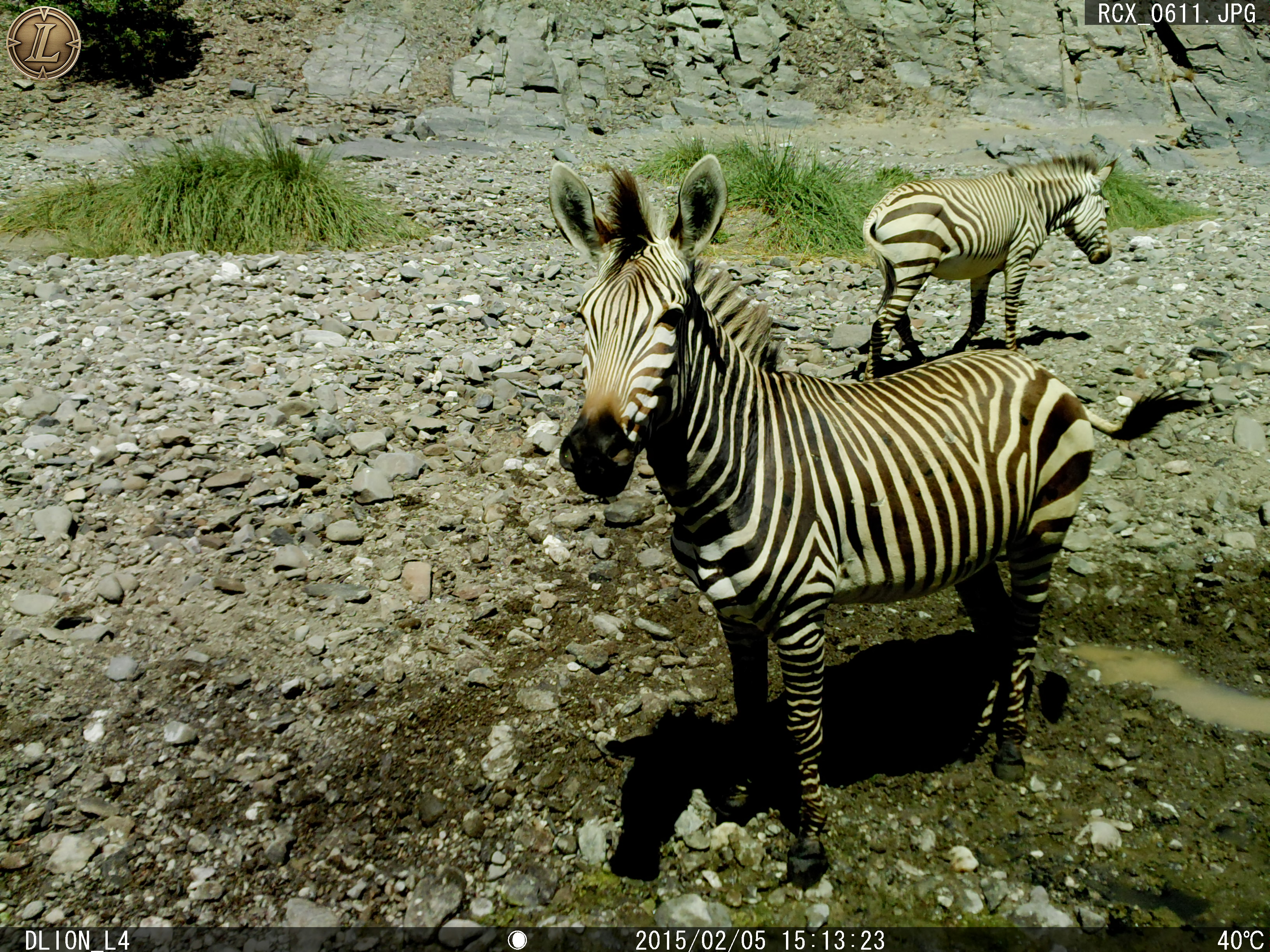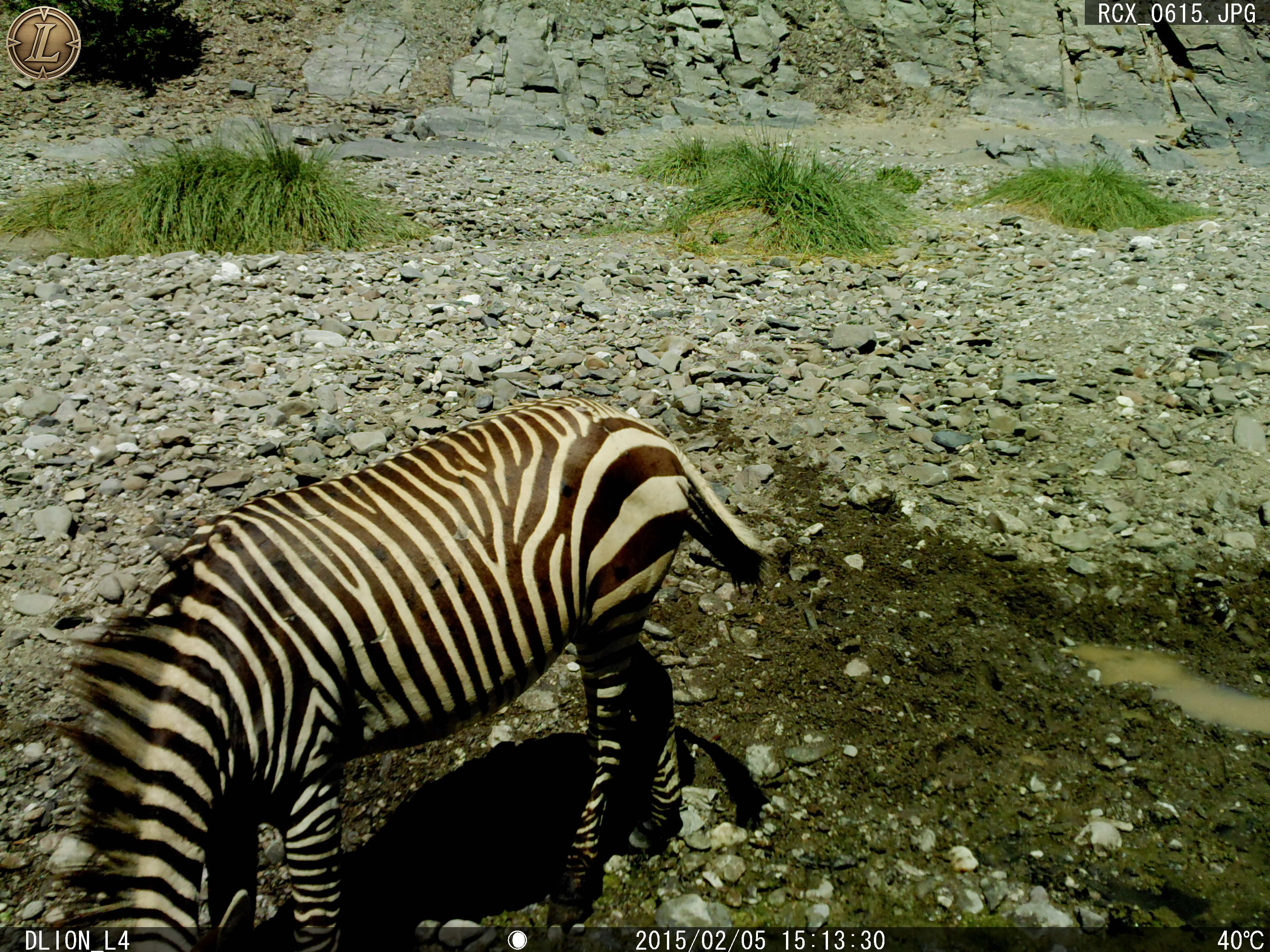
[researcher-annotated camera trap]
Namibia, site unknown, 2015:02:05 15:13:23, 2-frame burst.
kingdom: Animalia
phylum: Chordata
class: Mammalia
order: Perissodactyla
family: Equidae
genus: Equus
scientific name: Equus zebra hartmannae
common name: hartmann's mountain zebra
Equus zebra hartmannae (hartmann's mountain zebra).